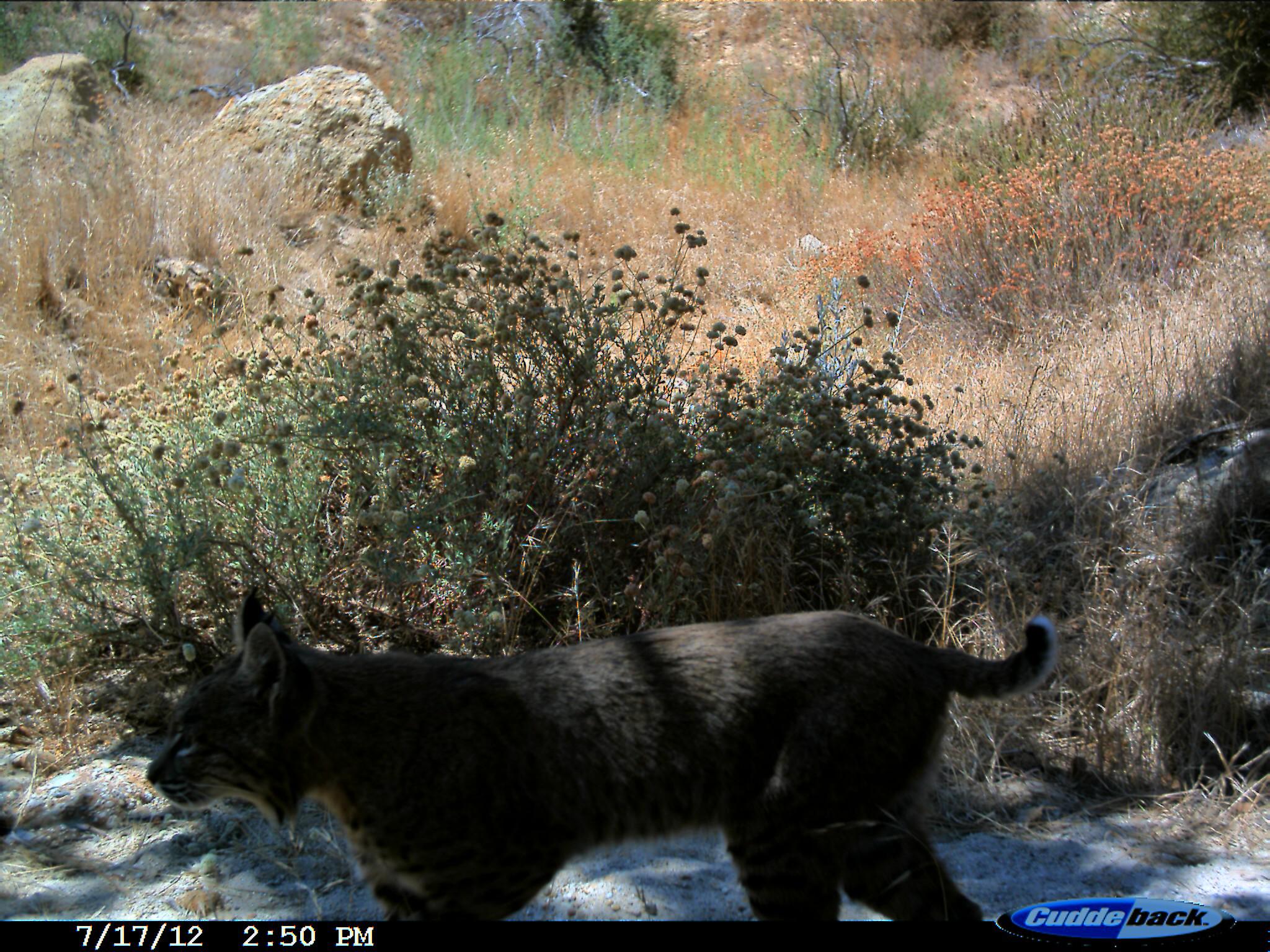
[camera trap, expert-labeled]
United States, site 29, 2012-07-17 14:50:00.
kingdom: Animalia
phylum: Chordata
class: Mammalia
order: Carnivora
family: Felidae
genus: Lynx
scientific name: Lynx rufus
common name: bobcat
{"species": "bobcat (Lynx rufus)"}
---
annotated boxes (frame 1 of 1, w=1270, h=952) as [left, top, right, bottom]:
bobcat: [145, 584, 1059, 925]